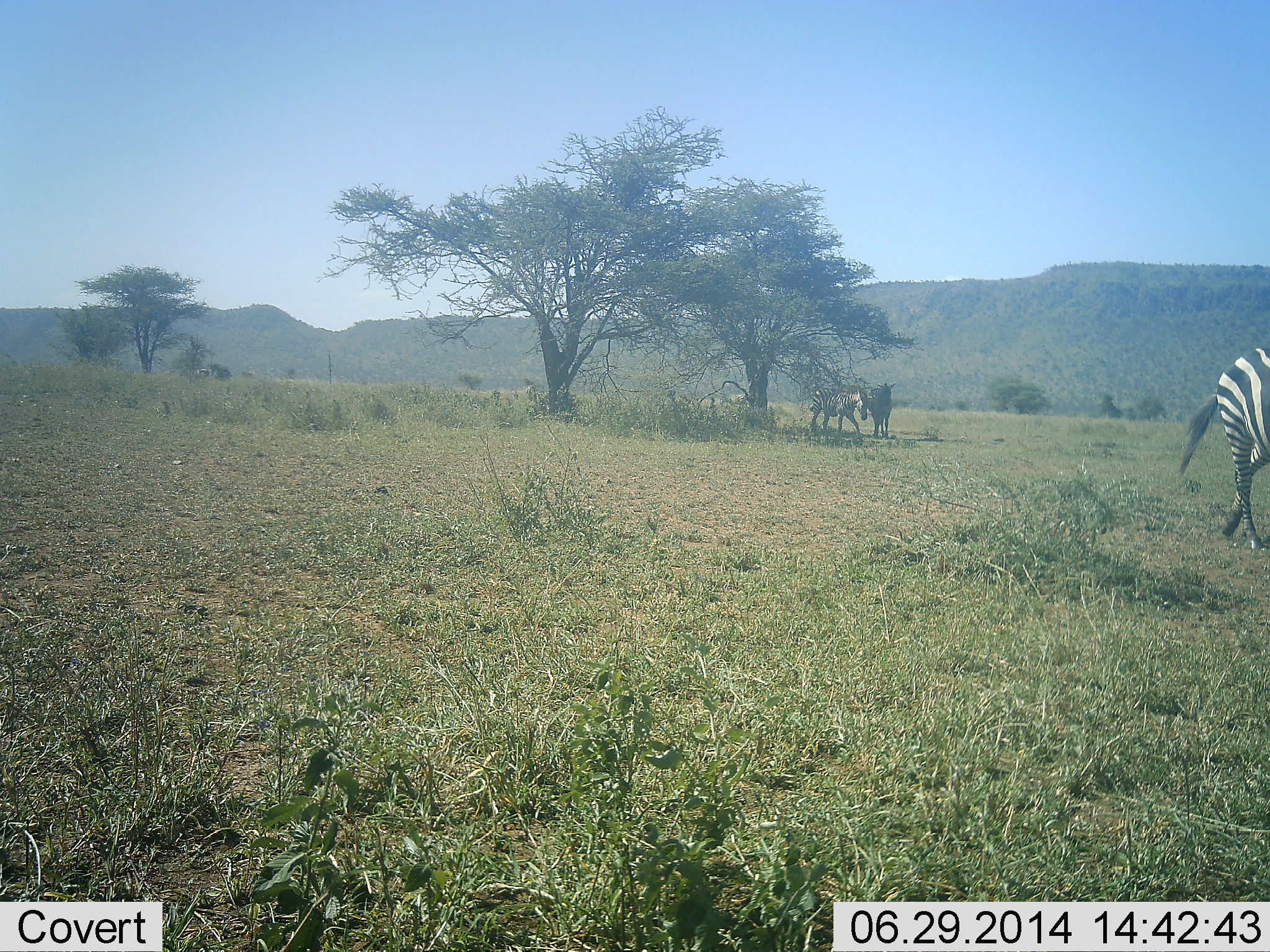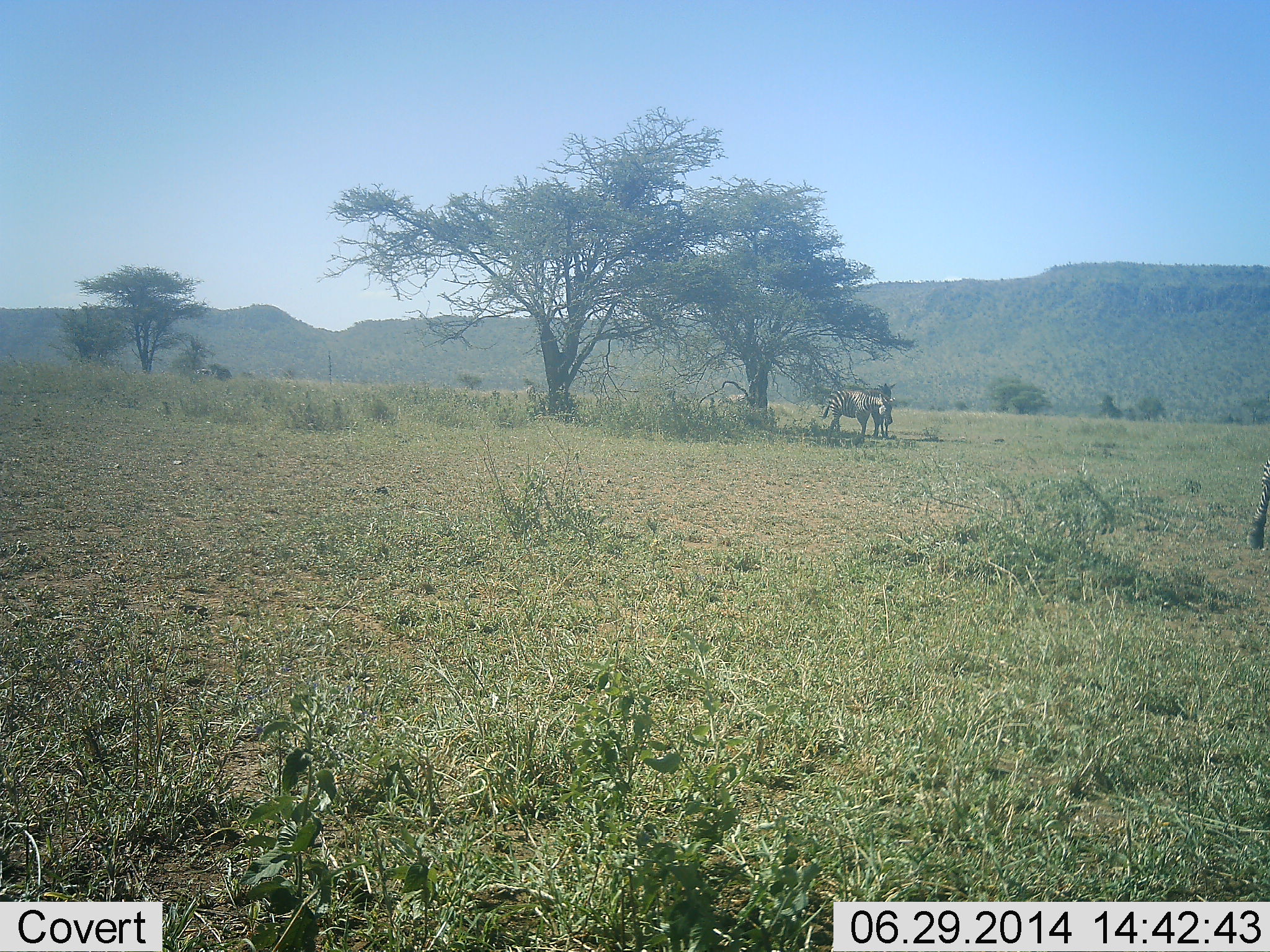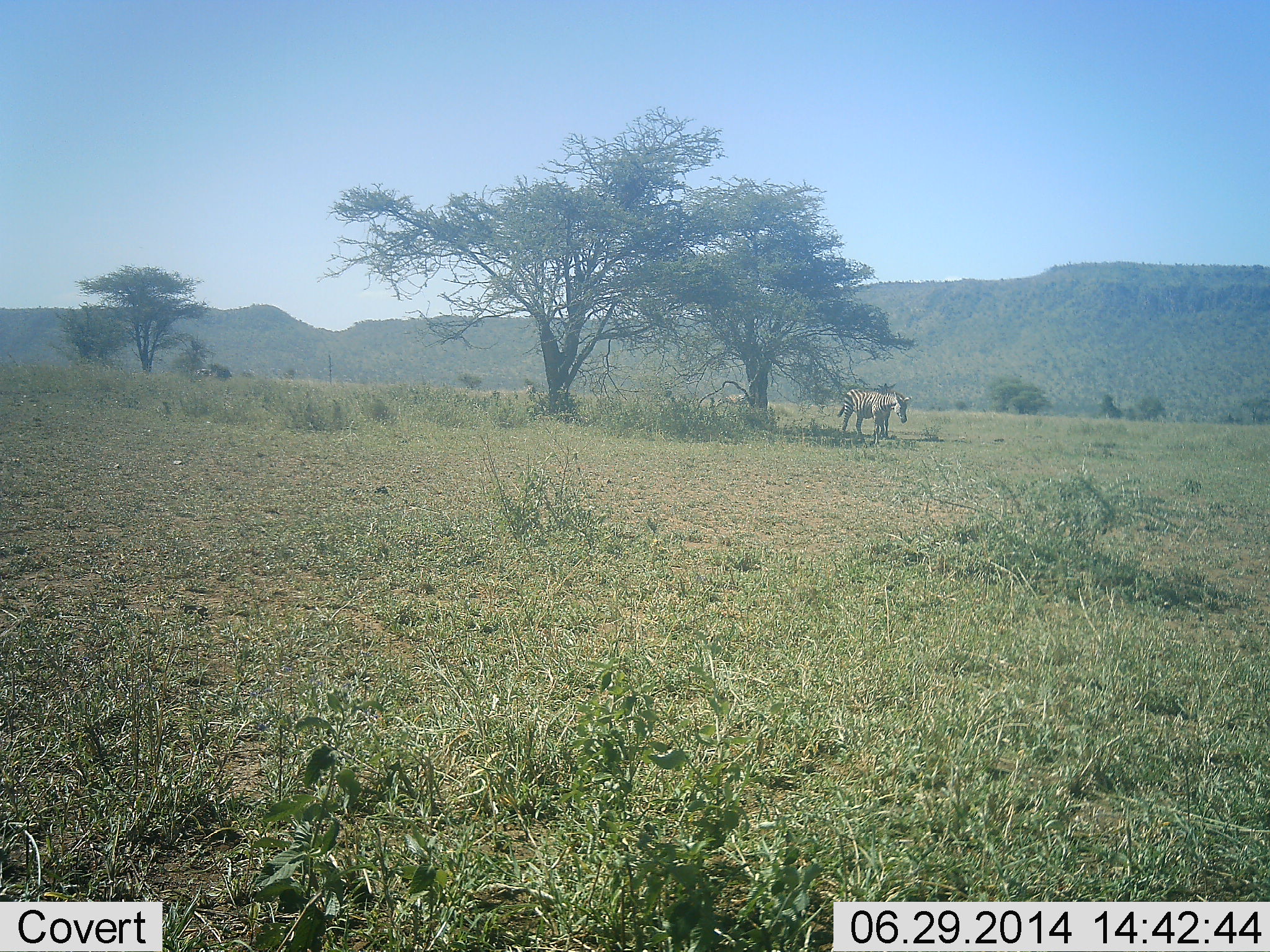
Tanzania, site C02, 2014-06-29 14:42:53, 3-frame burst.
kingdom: Animalia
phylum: Chordata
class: Mammalia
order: Perissodactyla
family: Equidae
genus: Equus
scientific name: Equus quagga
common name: plains zebra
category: zebra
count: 3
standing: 80%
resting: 0%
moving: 90%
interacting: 0%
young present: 0%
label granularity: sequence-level